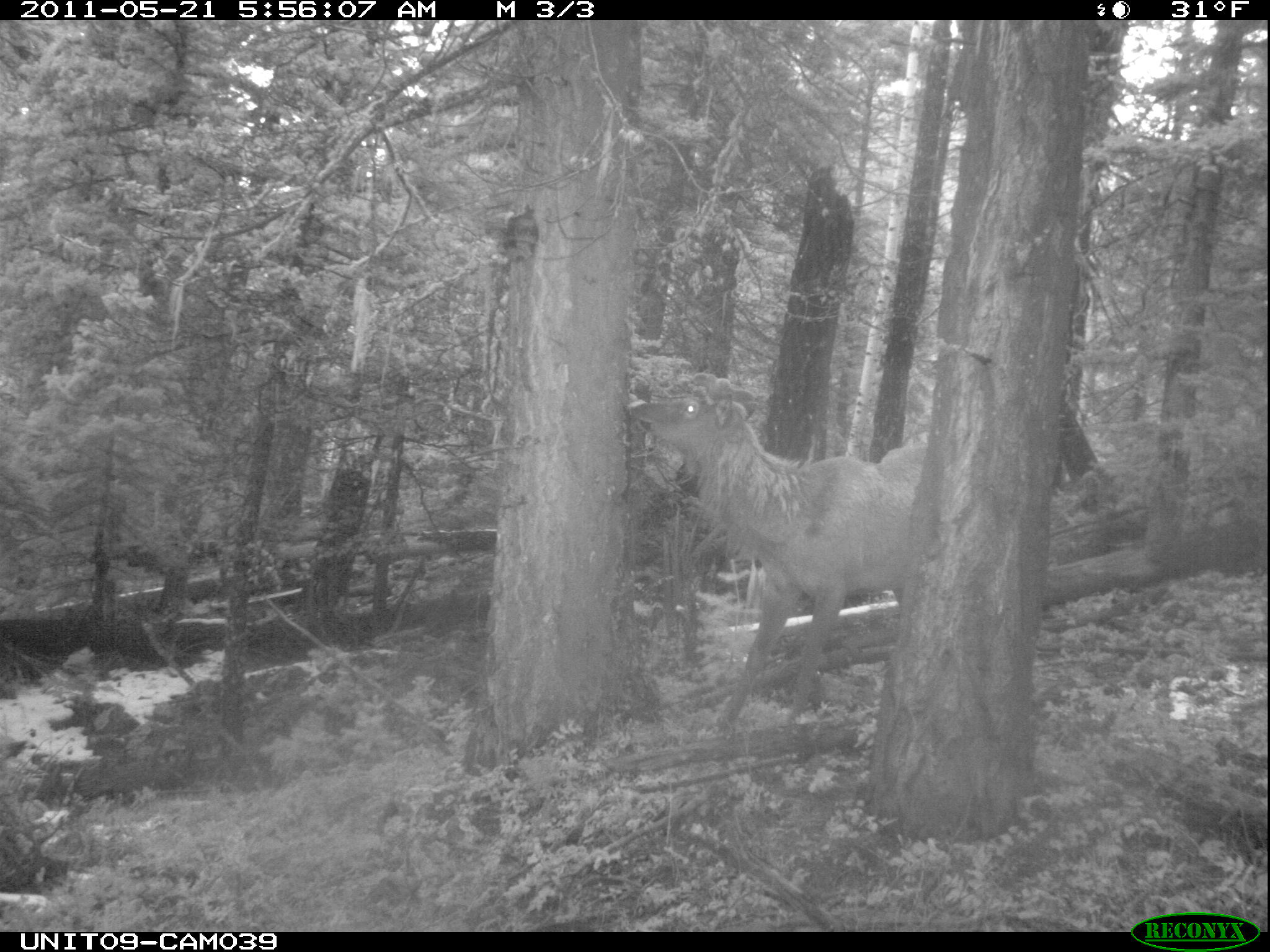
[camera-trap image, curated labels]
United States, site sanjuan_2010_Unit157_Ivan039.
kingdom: Animalia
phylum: Chordata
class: Mammalia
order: Artiodactyla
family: Cervidae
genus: Cervus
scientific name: Cervus elaphus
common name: red deer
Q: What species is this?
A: Cervus elaphus (red deer).